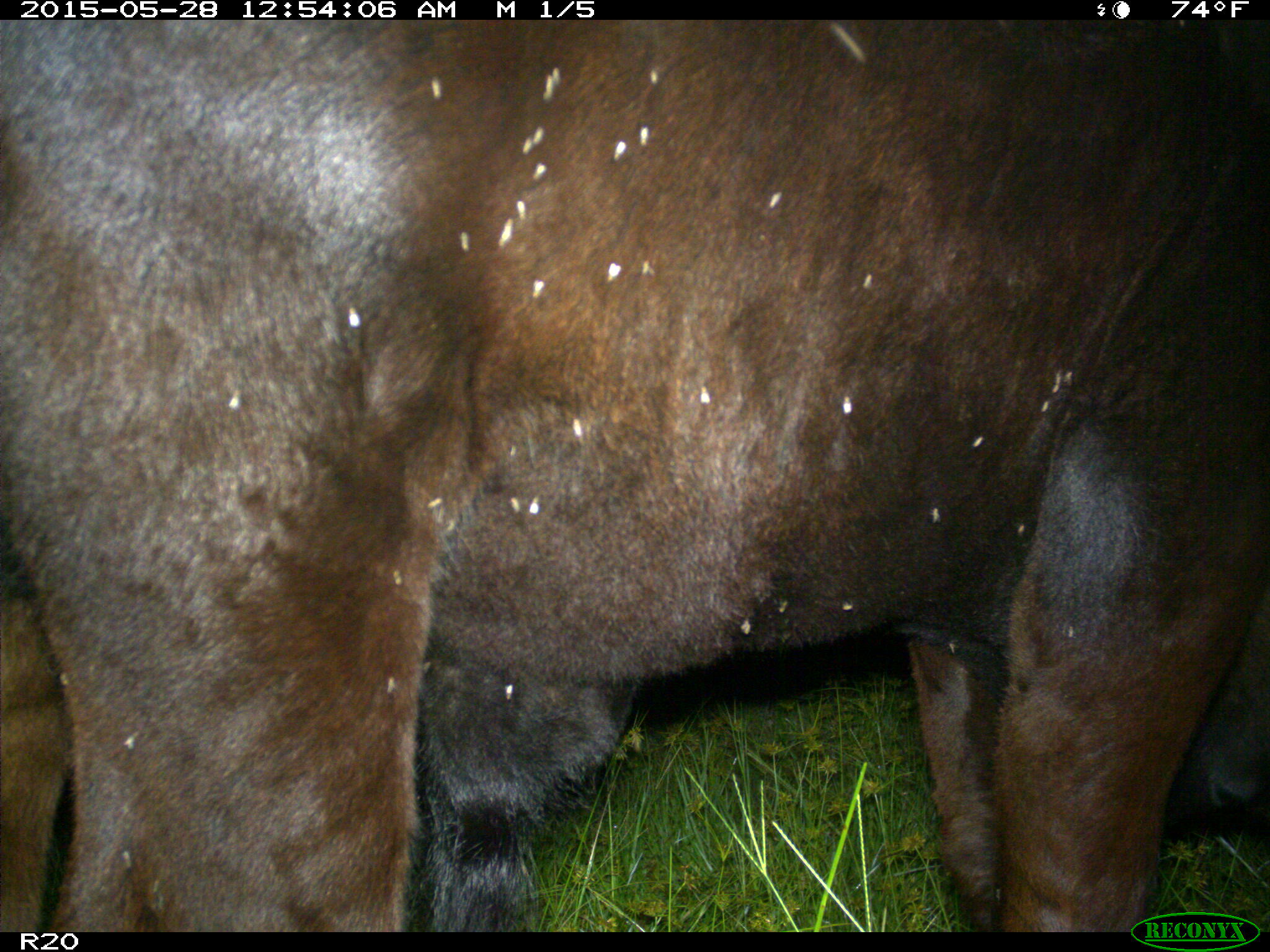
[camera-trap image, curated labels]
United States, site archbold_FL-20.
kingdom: Animalia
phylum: Chordata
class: Mammalia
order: Artiodactyla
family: Bovidae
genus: Bos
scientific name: Bos taurus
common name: domestic cow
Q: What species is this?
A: Bos taurus (domestic cow).